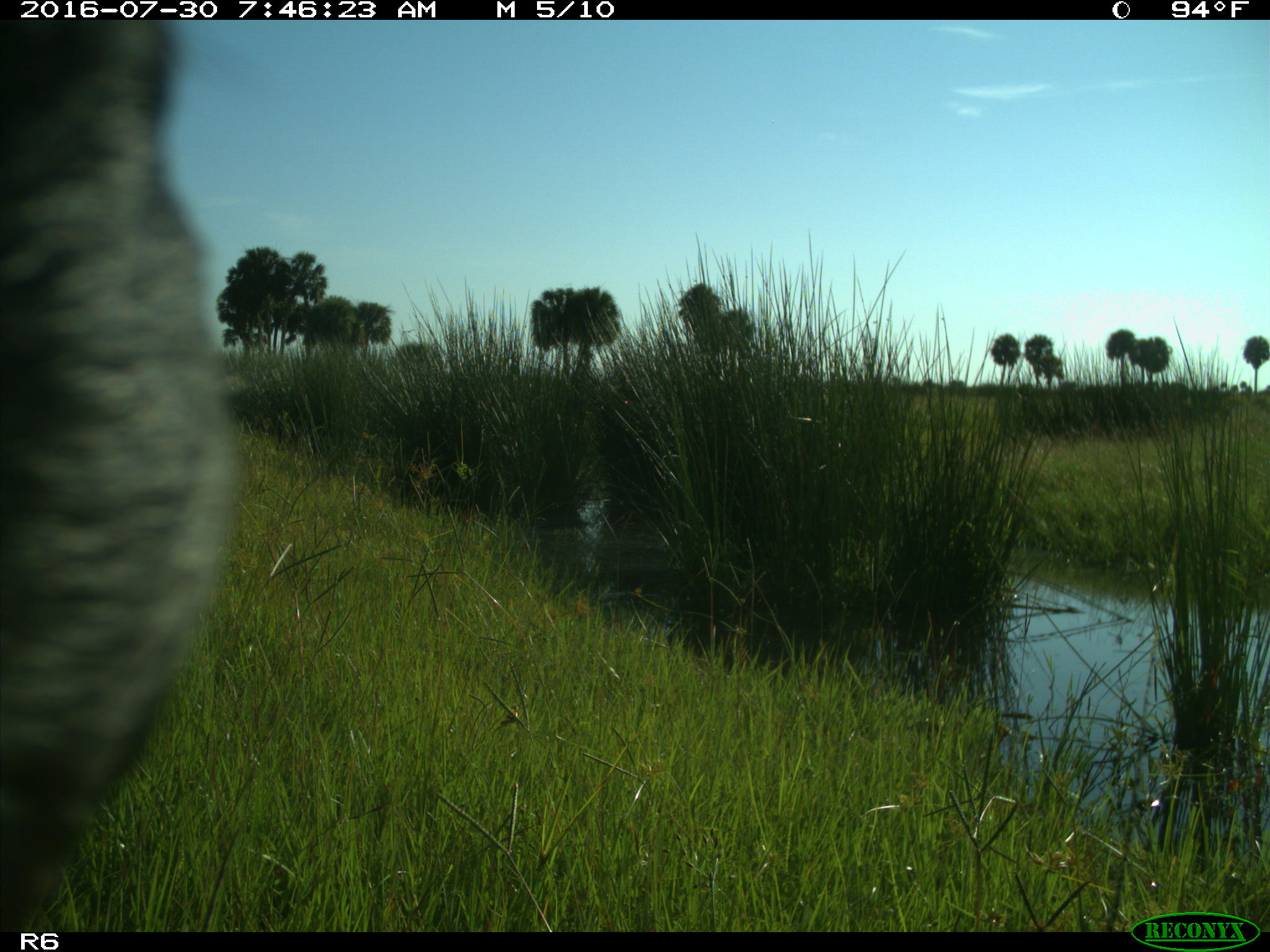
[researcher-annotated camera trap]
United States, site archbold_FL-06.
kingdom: Animalia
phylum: Chordata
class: Mammalia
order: Artiodactyla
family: Bovidae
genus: Bos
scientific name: Bos taurus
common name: domestic cow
Bos taurus (domestic cow).